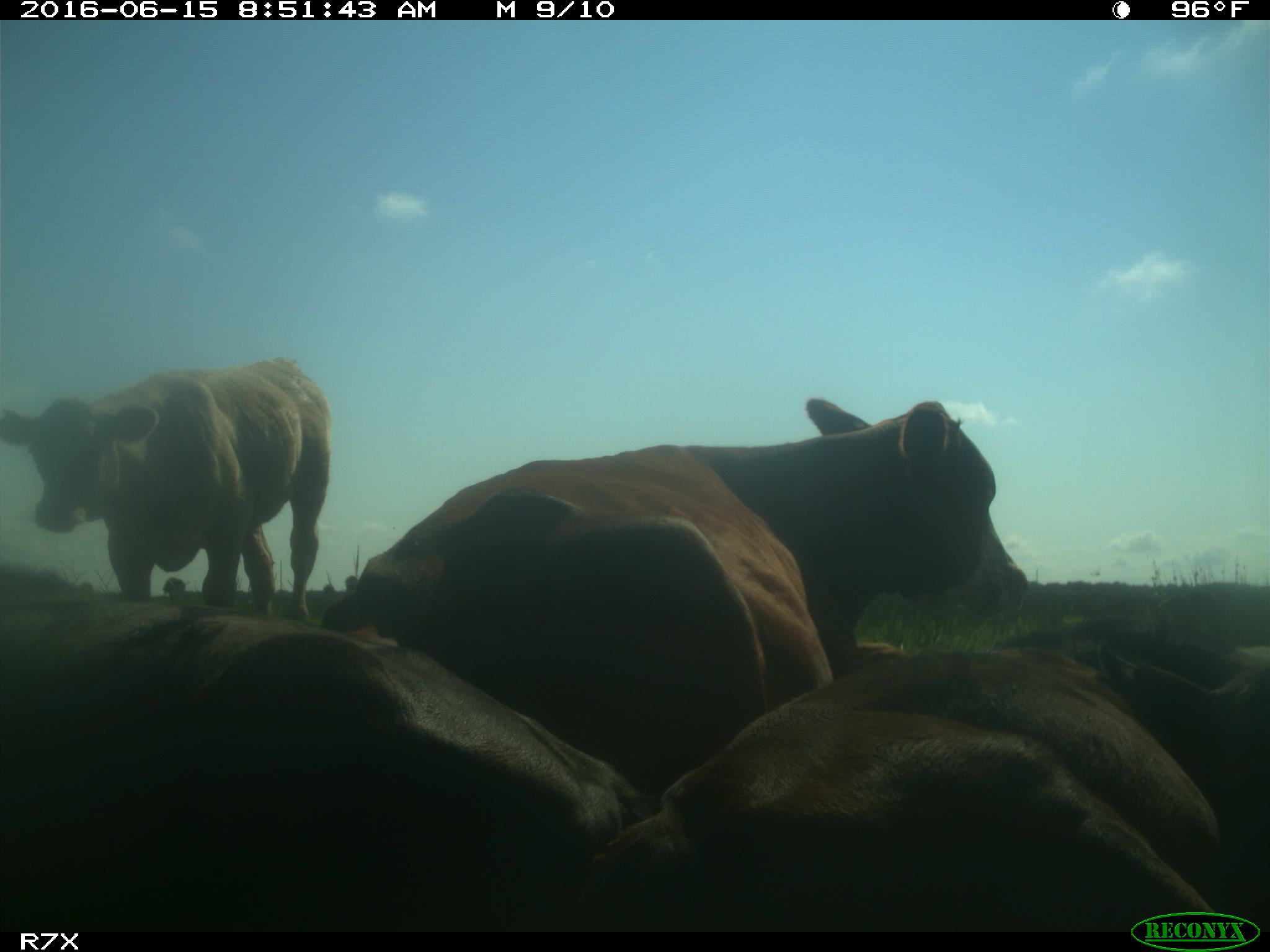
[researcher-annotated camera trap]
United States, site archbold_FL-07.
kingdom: Animalia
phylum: Chordata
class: Mammalia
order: Artiodactyla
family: Bovidae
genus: Bos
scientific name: Bos taurus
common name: domestic cow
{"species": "Bos taurus (domestic cow)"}